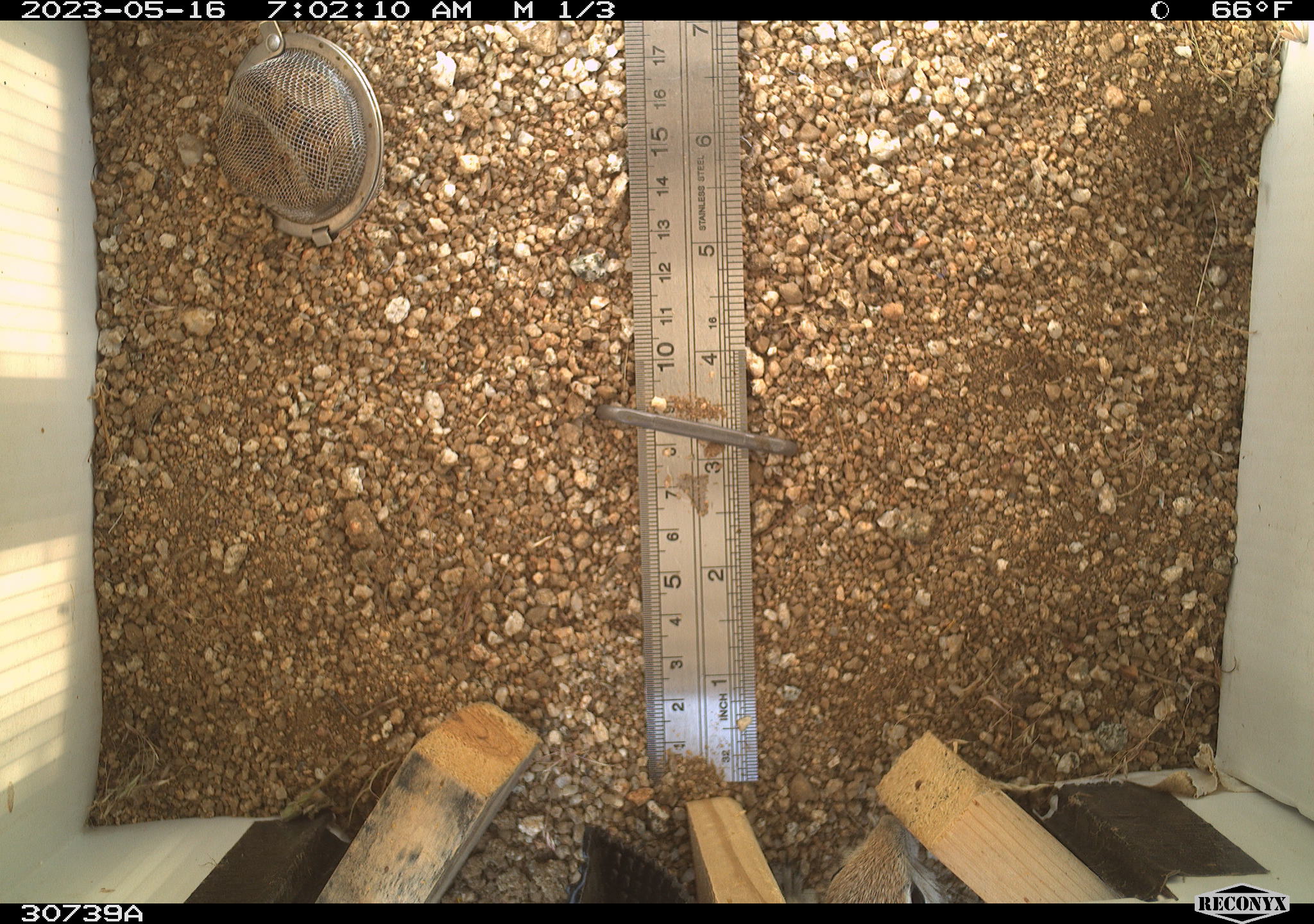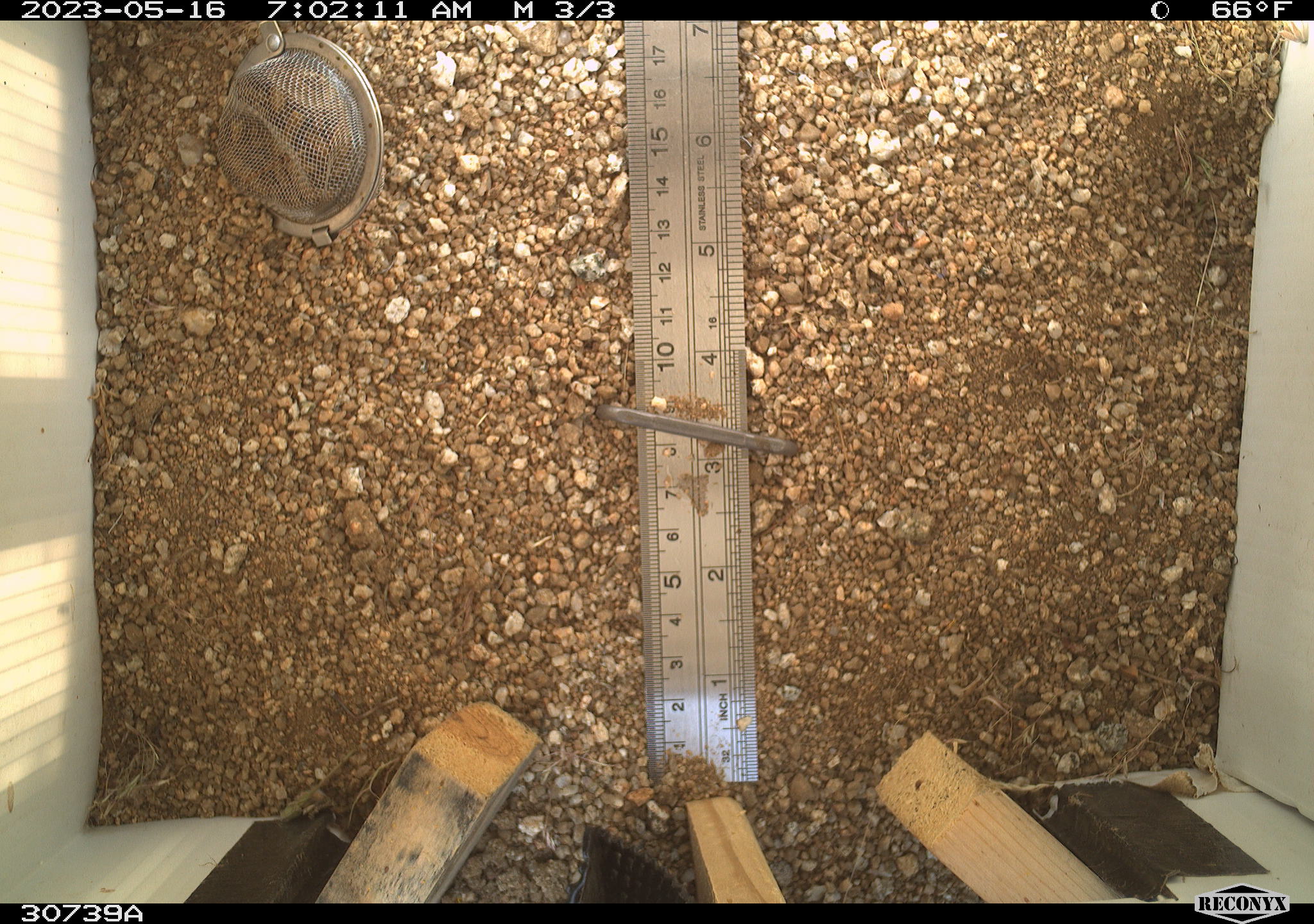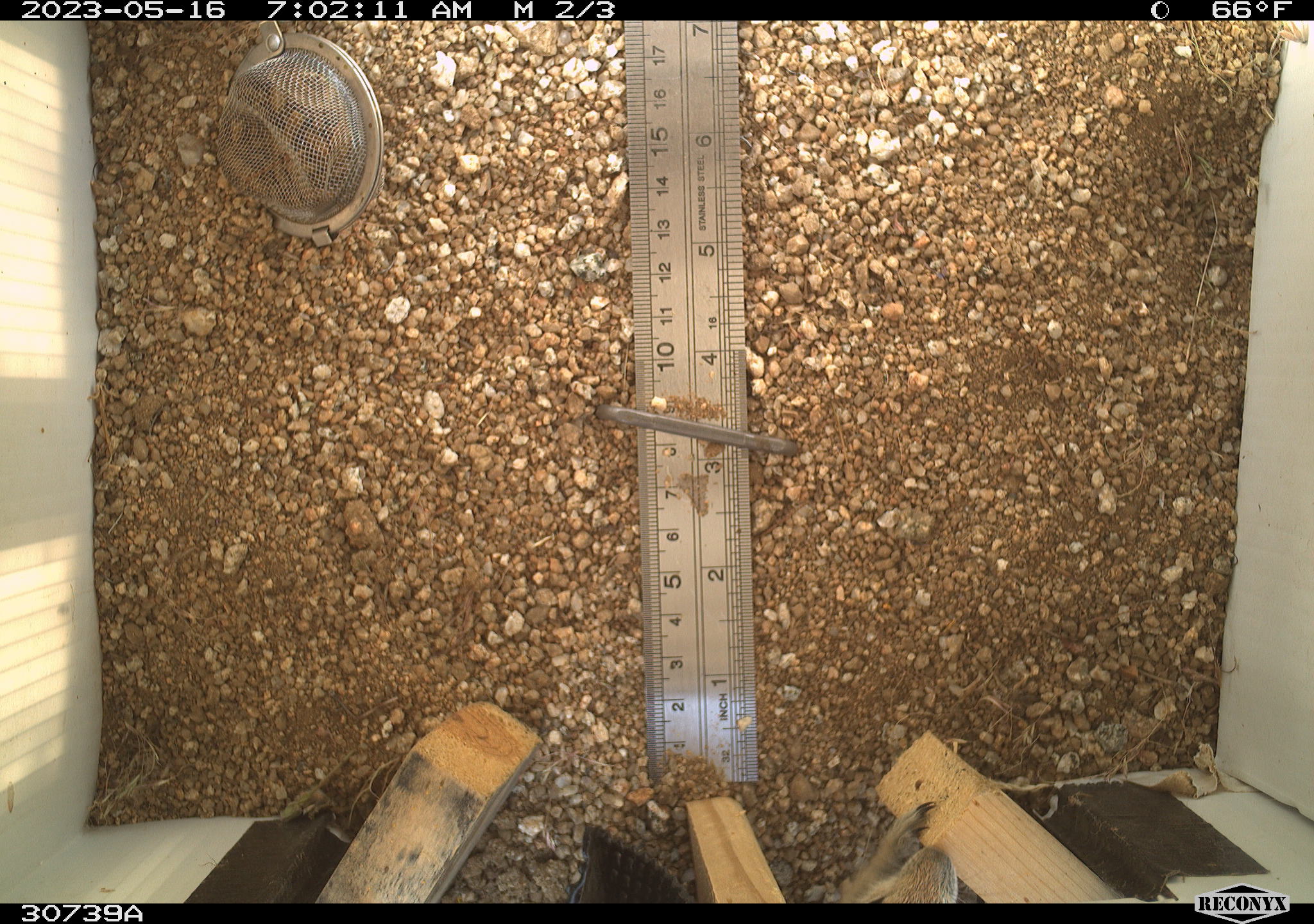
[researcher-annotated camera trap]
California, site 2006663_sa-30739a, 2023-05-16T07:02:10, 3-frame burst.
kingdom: Animalia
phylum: Chordata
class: Mammalia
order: Rodentia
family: Sciuridae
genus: Ammospermophilus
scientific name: Ammospermophilus leucurus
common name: white-tailed antelope squirrel